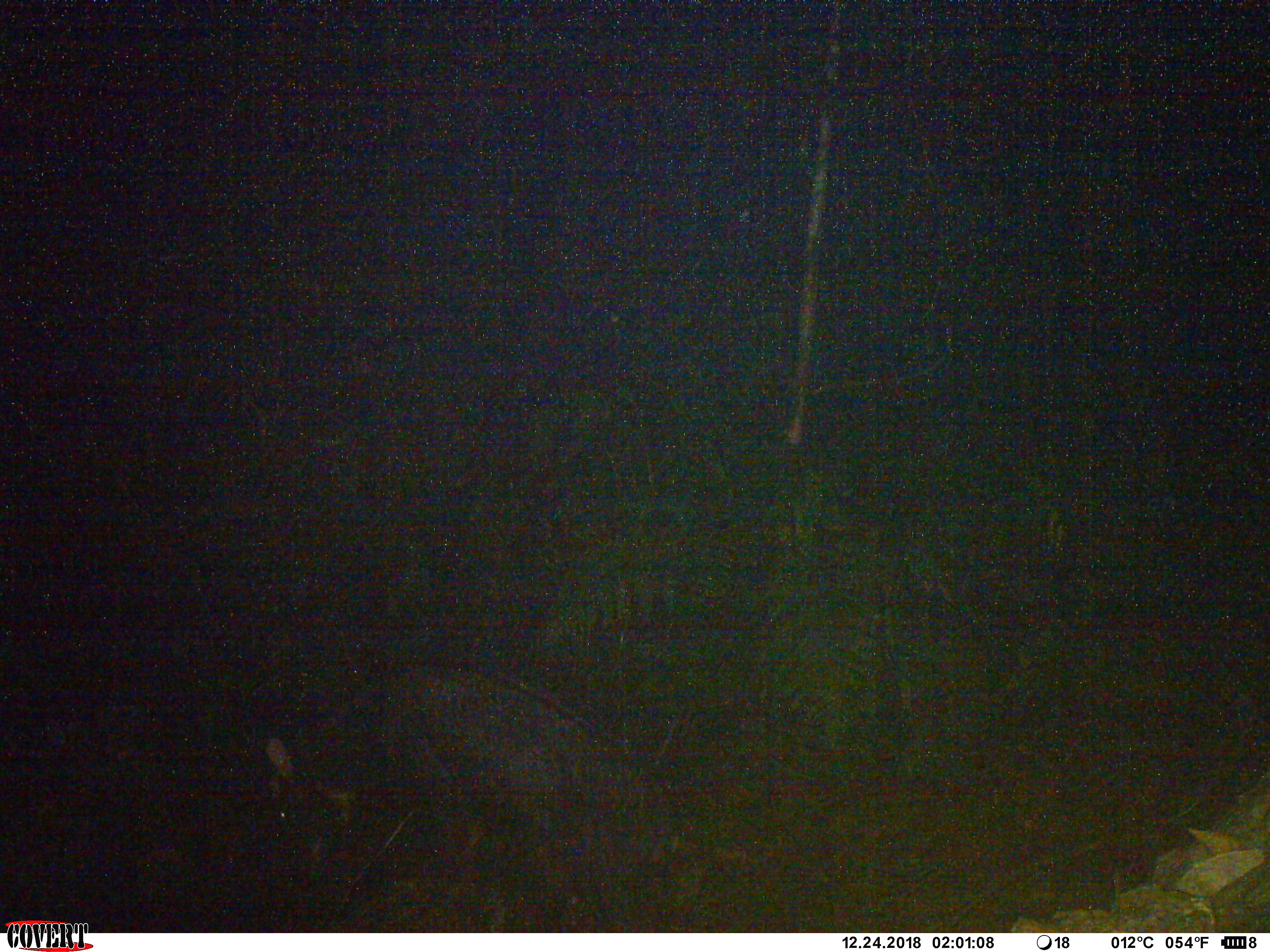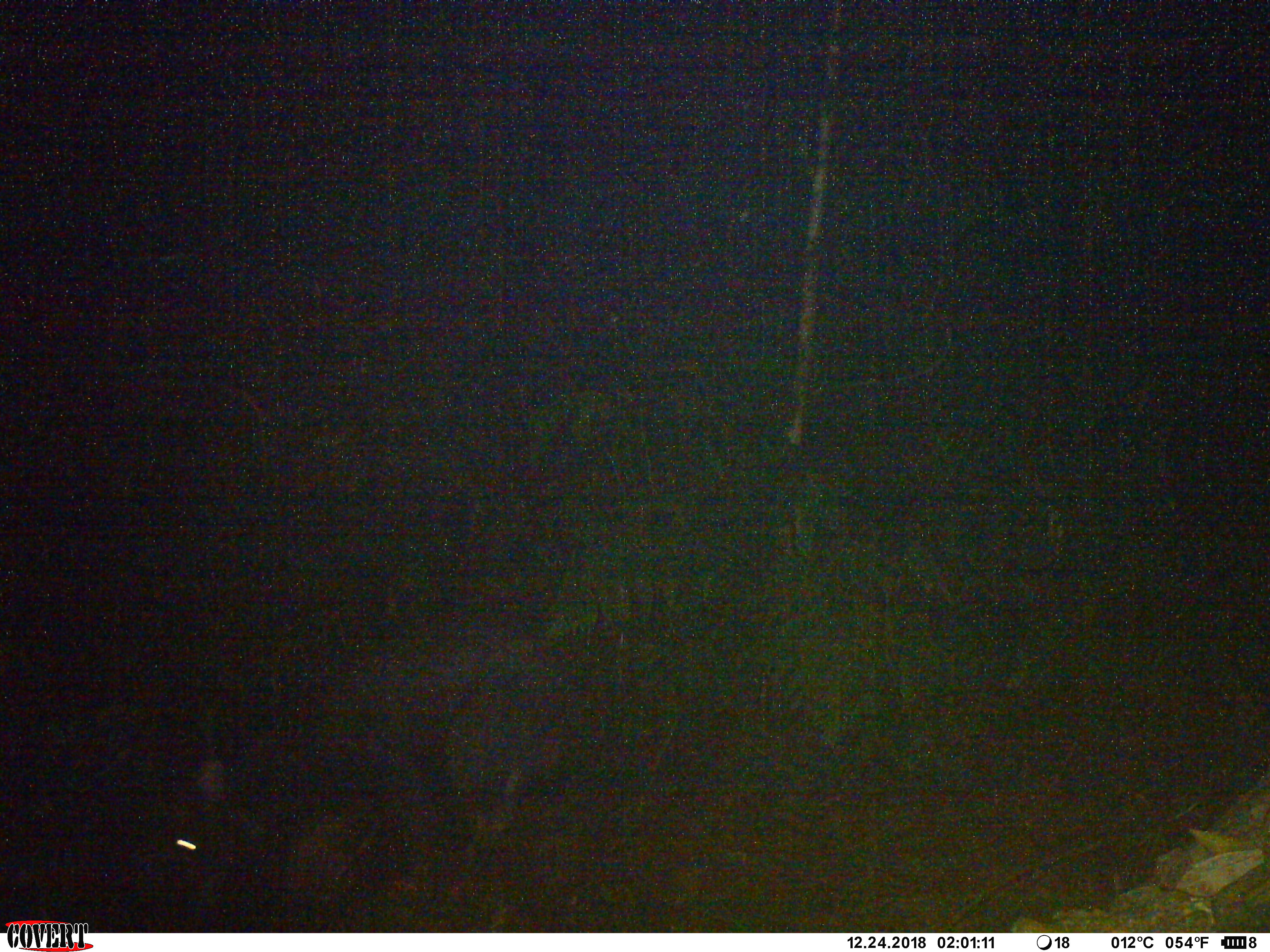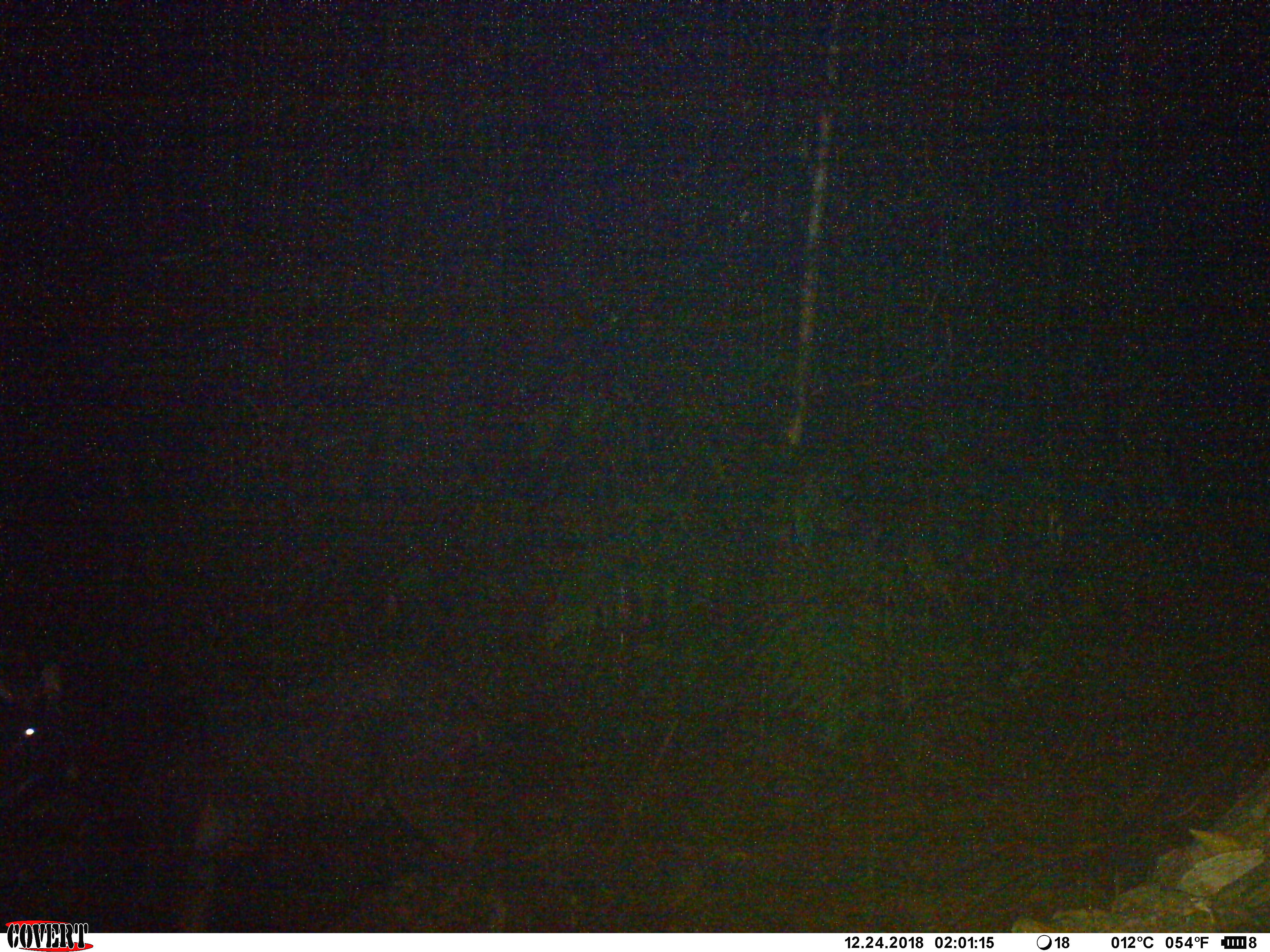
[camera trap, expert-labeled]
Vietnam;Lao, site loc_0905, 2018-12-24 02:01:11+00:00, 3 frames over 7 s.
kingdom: Animalia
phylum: Chordata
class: Mammalia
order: Artiodactyla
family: Bovidae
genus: Capricornis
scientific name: Capricornis sumatraensis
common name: chinese serow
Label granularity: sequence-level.